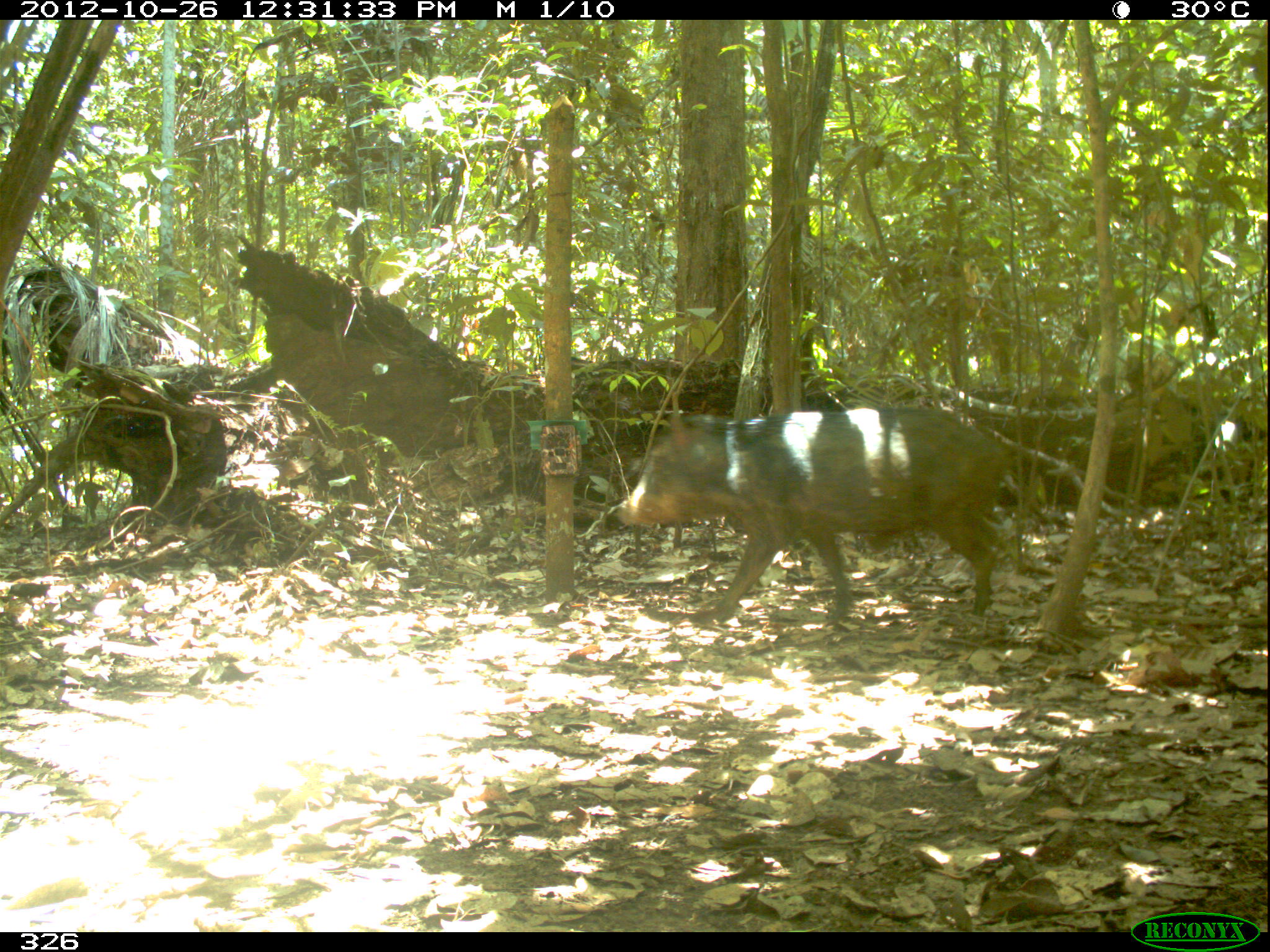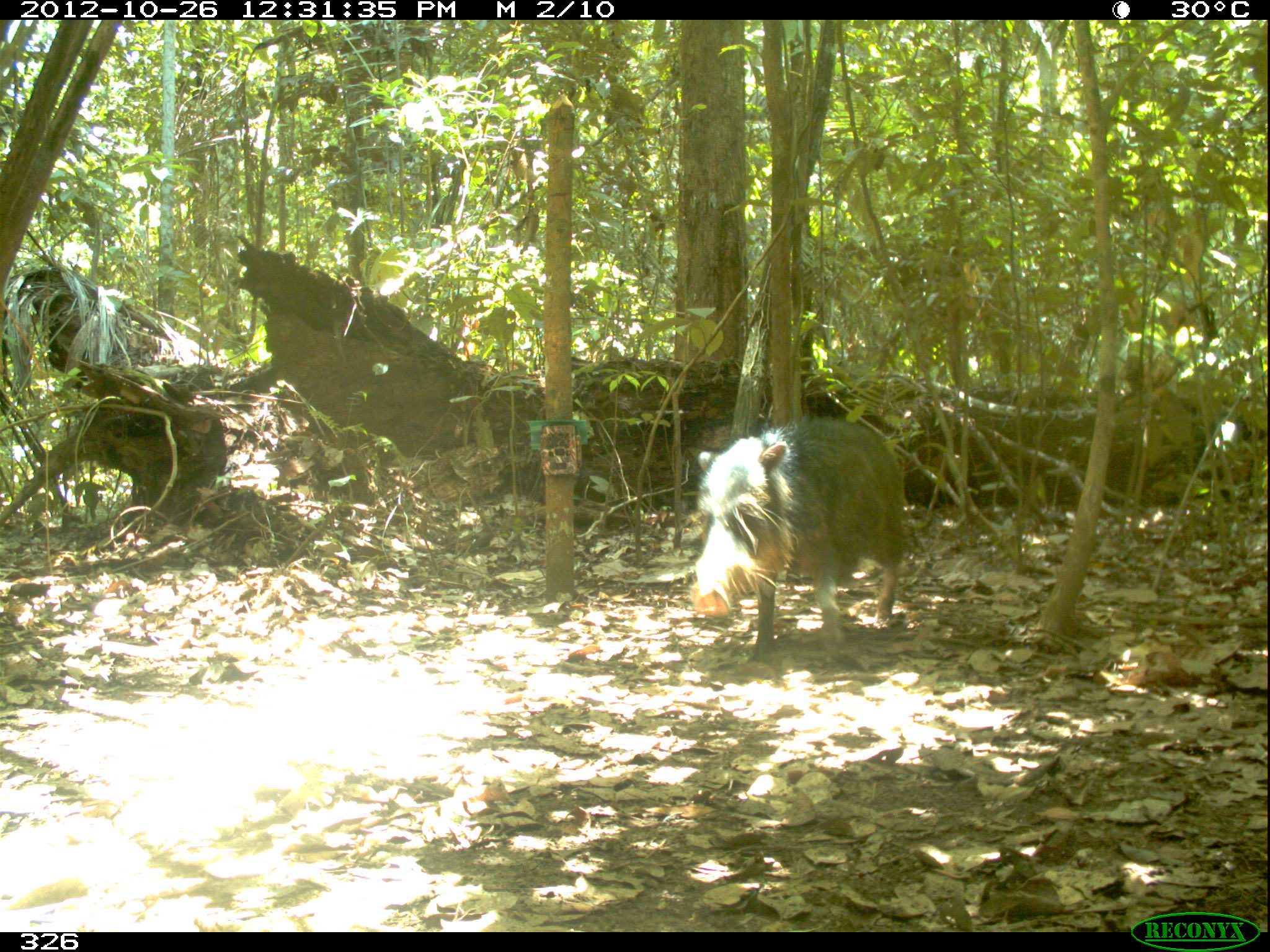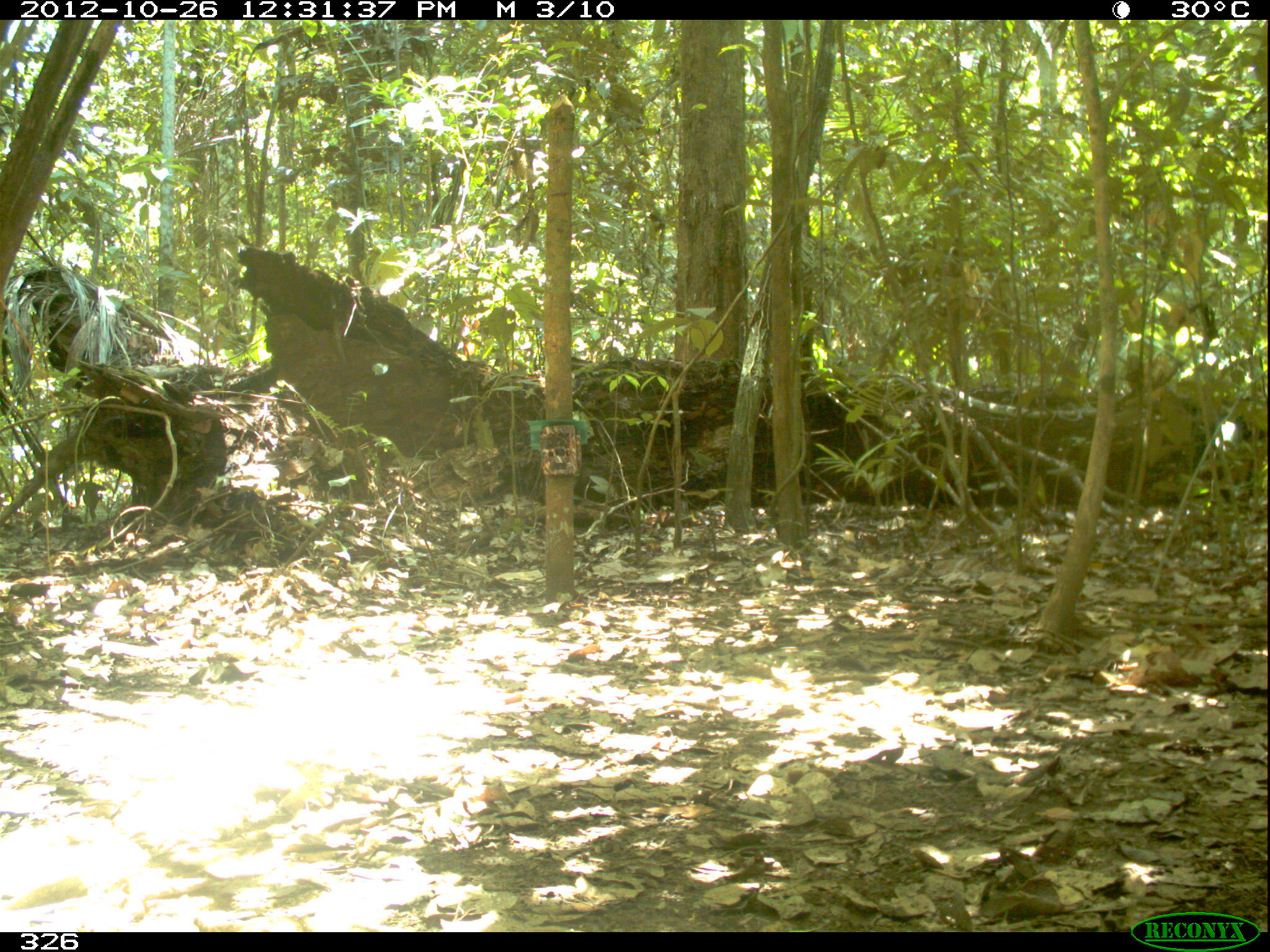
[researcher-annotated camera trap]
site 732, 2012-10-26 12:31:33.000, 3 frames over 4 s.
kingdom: Animalia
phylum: Chordata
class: Mammalia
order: Artiodactyla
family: Tayassuidae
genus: Tayassu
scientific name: Tayassu pecari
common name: white-lipped peccary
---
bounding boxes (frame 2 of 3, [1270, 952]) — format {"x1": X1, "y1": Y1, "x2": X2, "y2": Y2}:
tayassu pecari: {"x1": 687, "y1": 415, "x2": 911, "y2": 664}